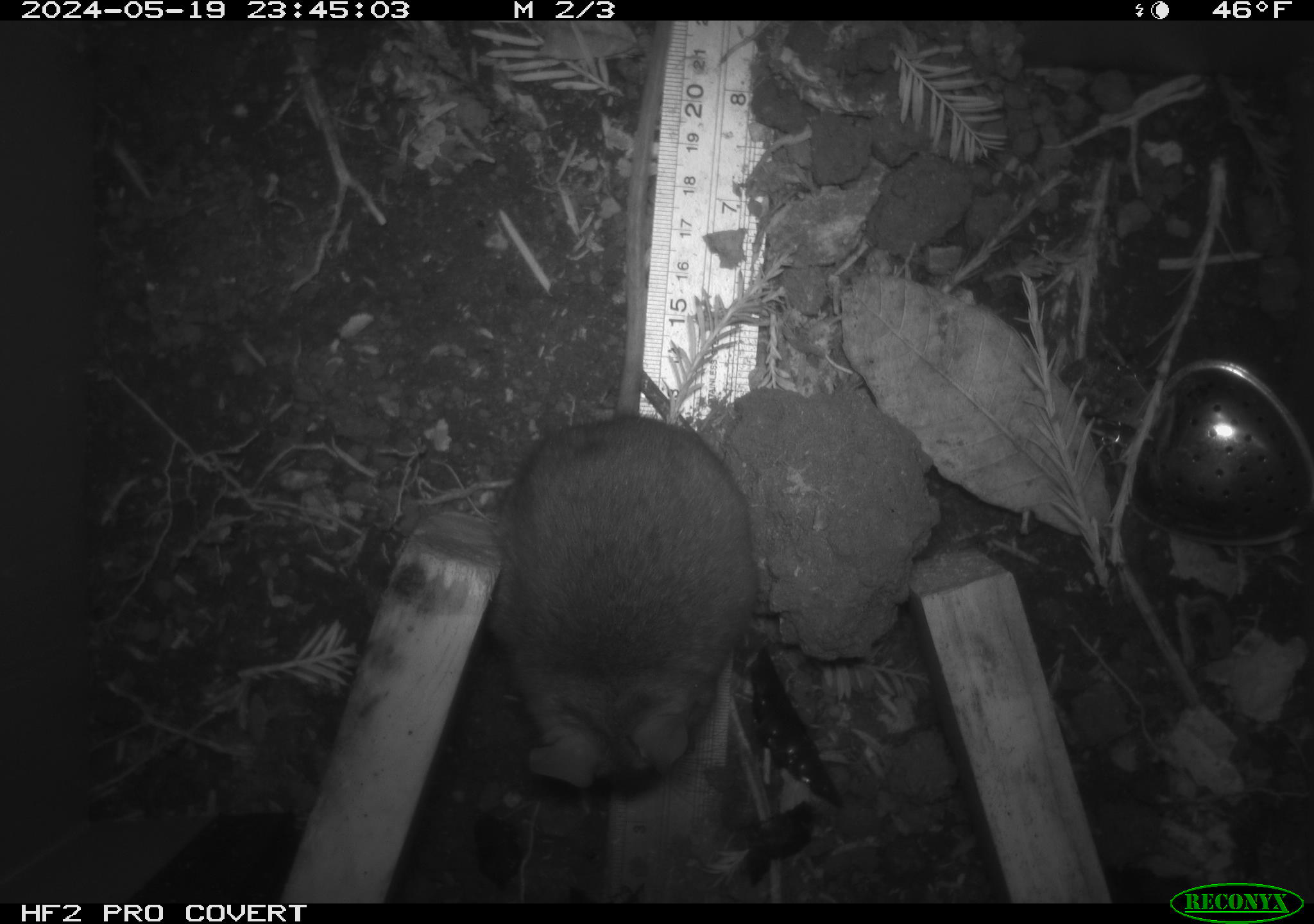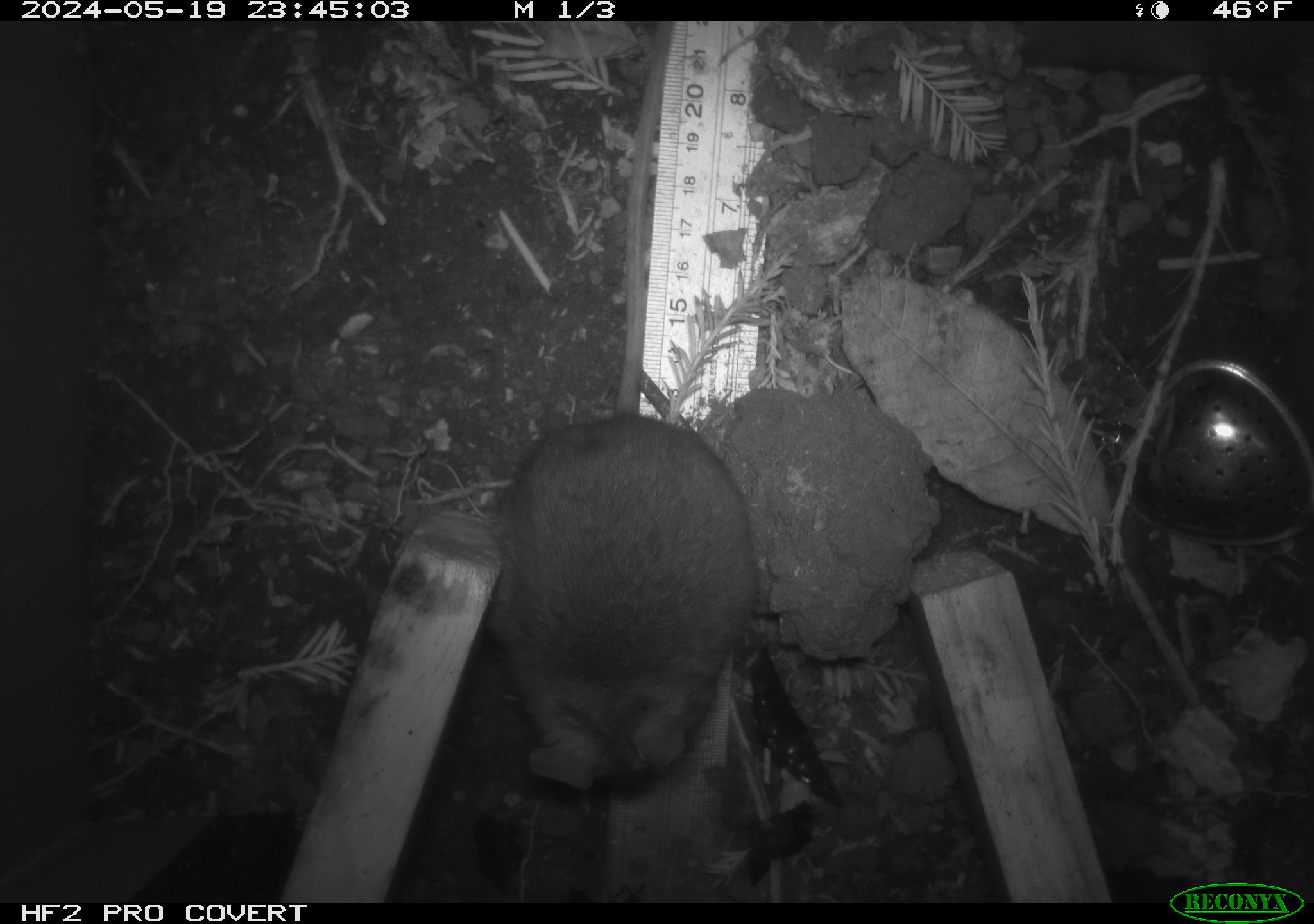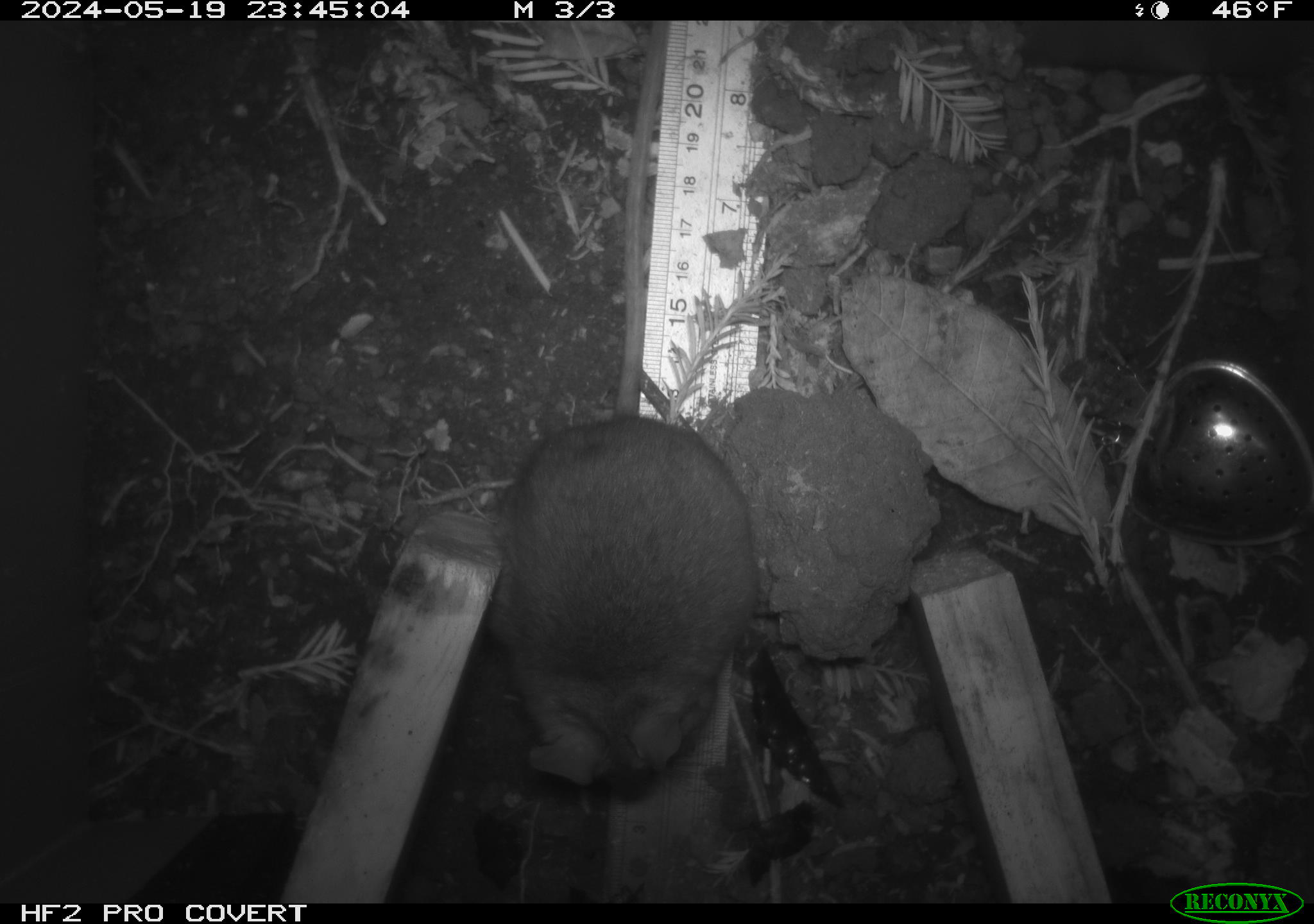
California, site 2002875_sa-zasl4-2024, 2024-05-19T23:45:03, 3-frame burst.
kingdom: Animalia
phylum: Chordata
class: Mammalia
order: Rodentia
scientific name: Rodentia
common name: rodent